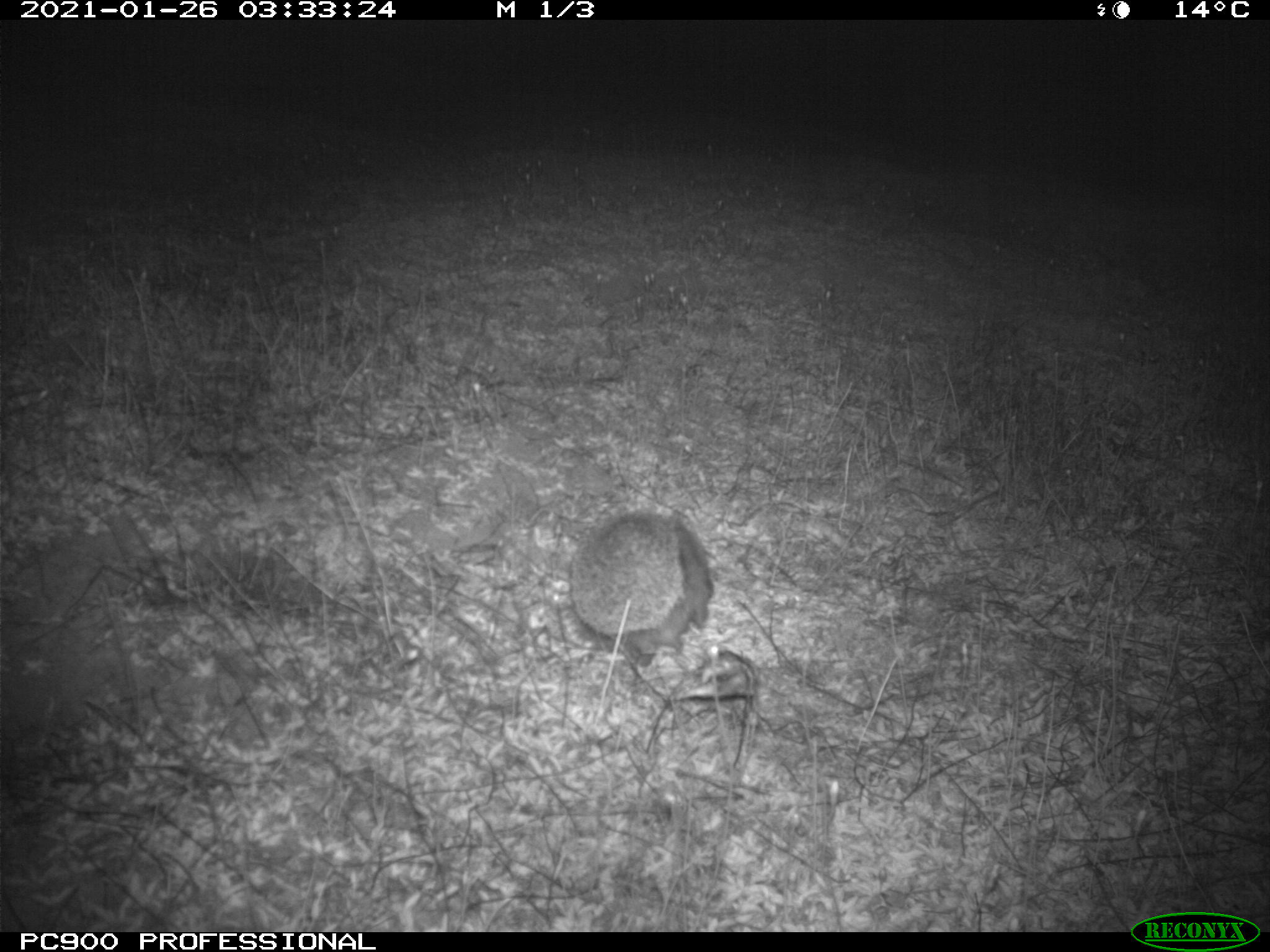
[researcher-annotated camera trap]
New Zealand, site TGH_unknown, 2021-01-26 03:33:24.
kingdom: Animalia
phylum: Chordata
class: Mammalia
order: Eulipotyphla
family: Erinaceidae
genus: Erinaceus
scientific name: Erinaceus europaeus europaeus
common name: european hedgehog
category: hedgehog